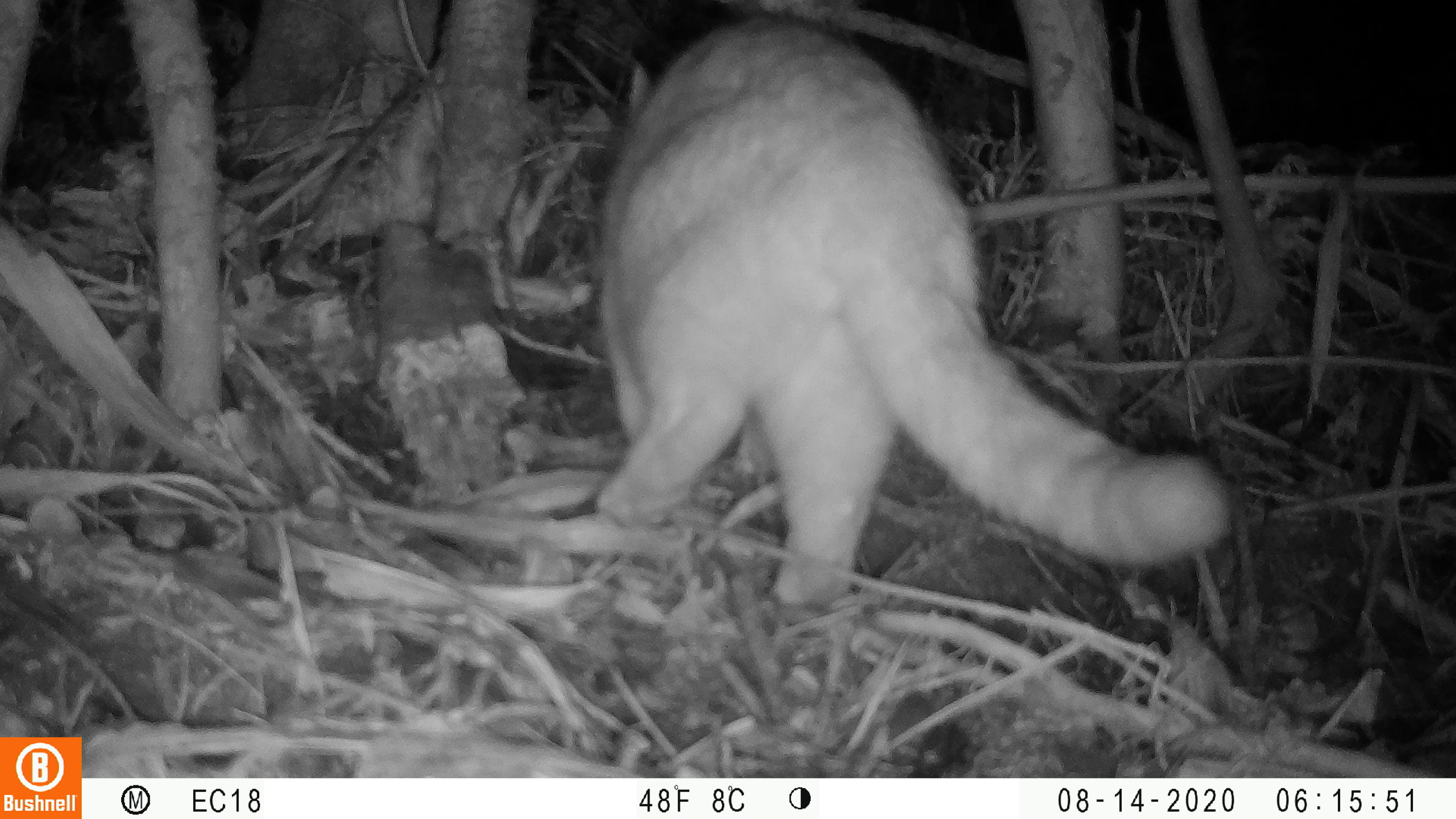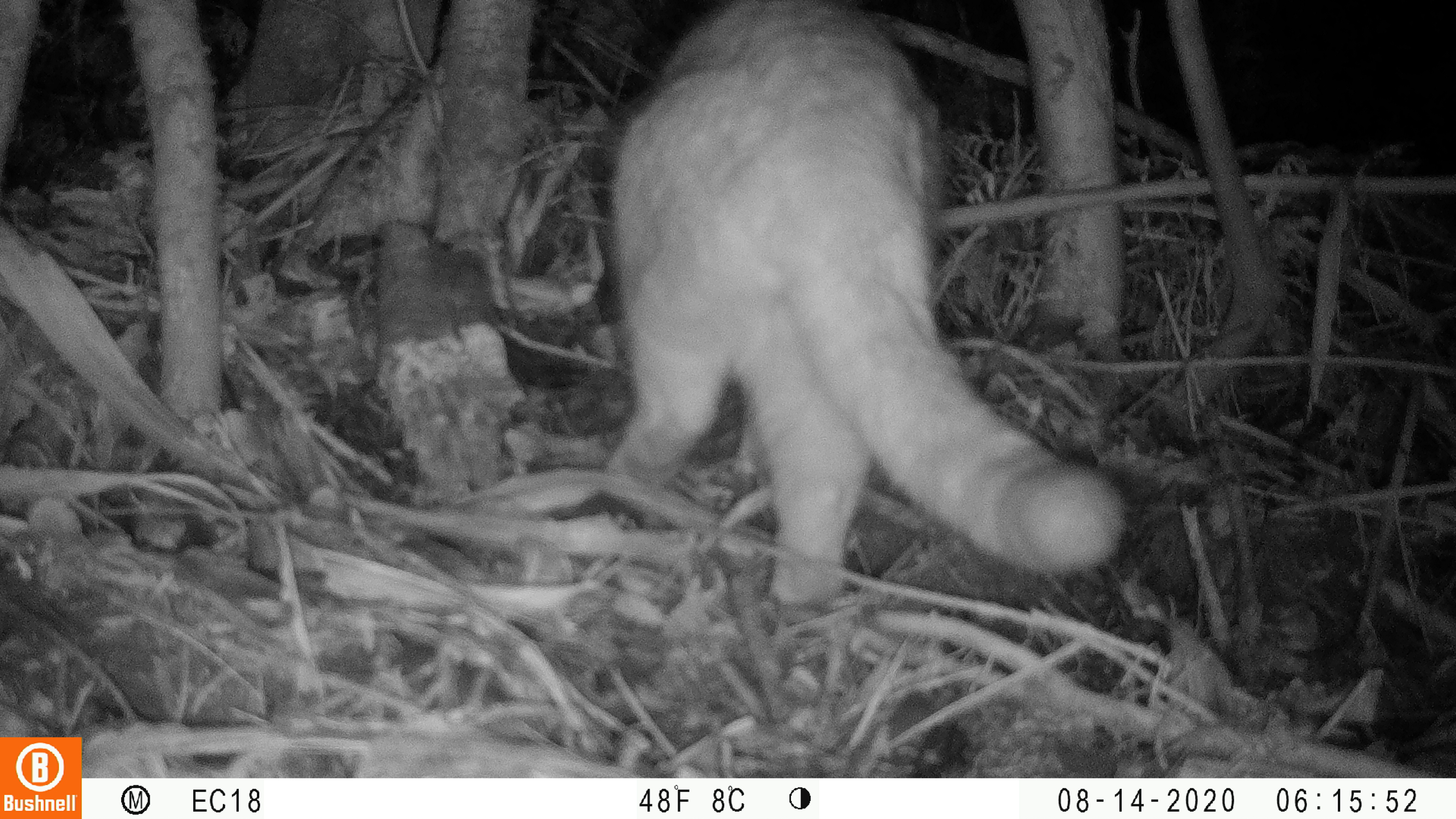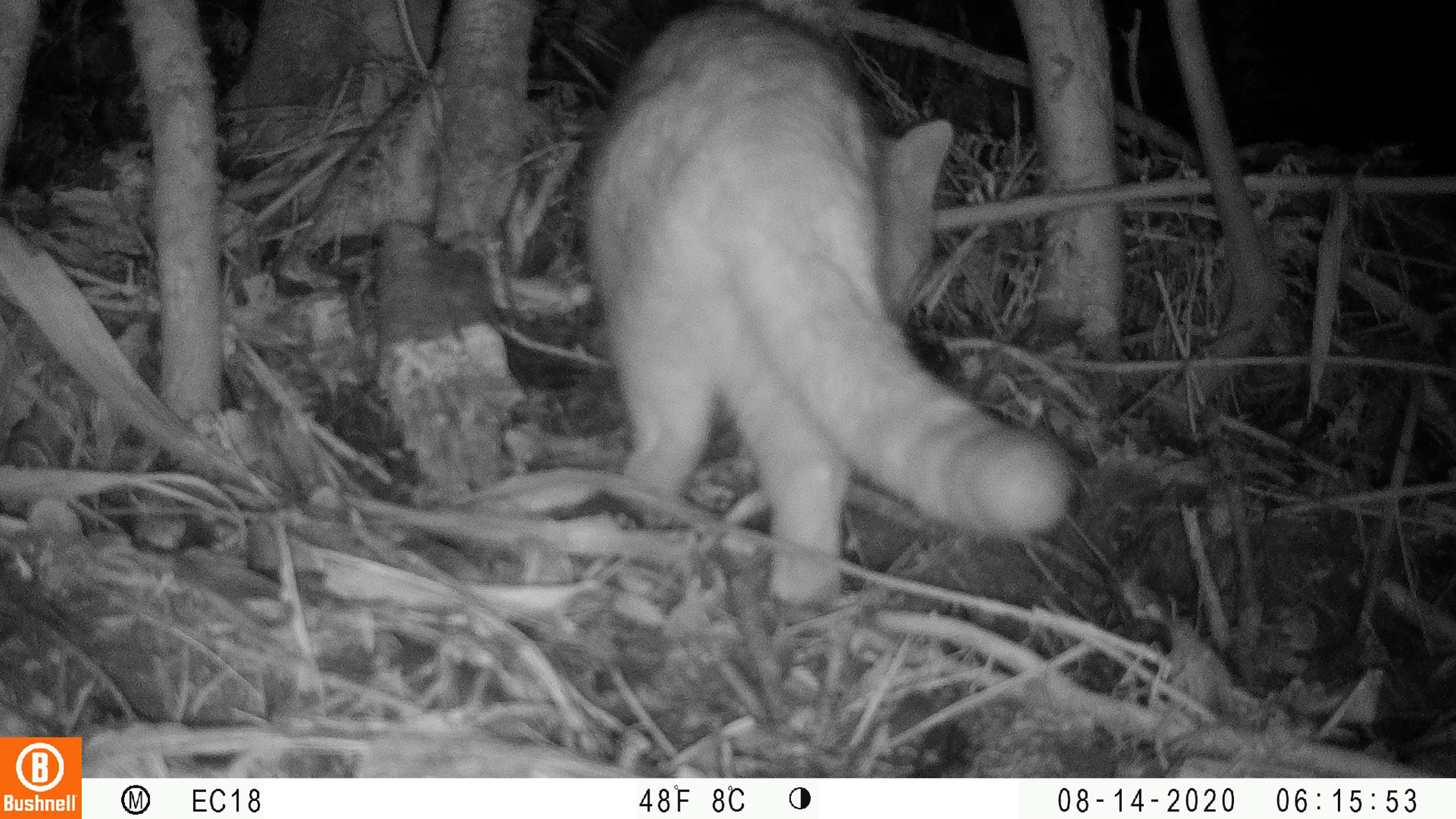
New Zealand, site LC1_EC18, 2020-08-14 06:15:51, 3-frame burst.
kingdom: Animalia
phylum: Chordata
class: Mammalia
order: Carnivora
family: Felidae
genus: Felis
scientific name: Felis catus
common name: domestic cat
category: cat